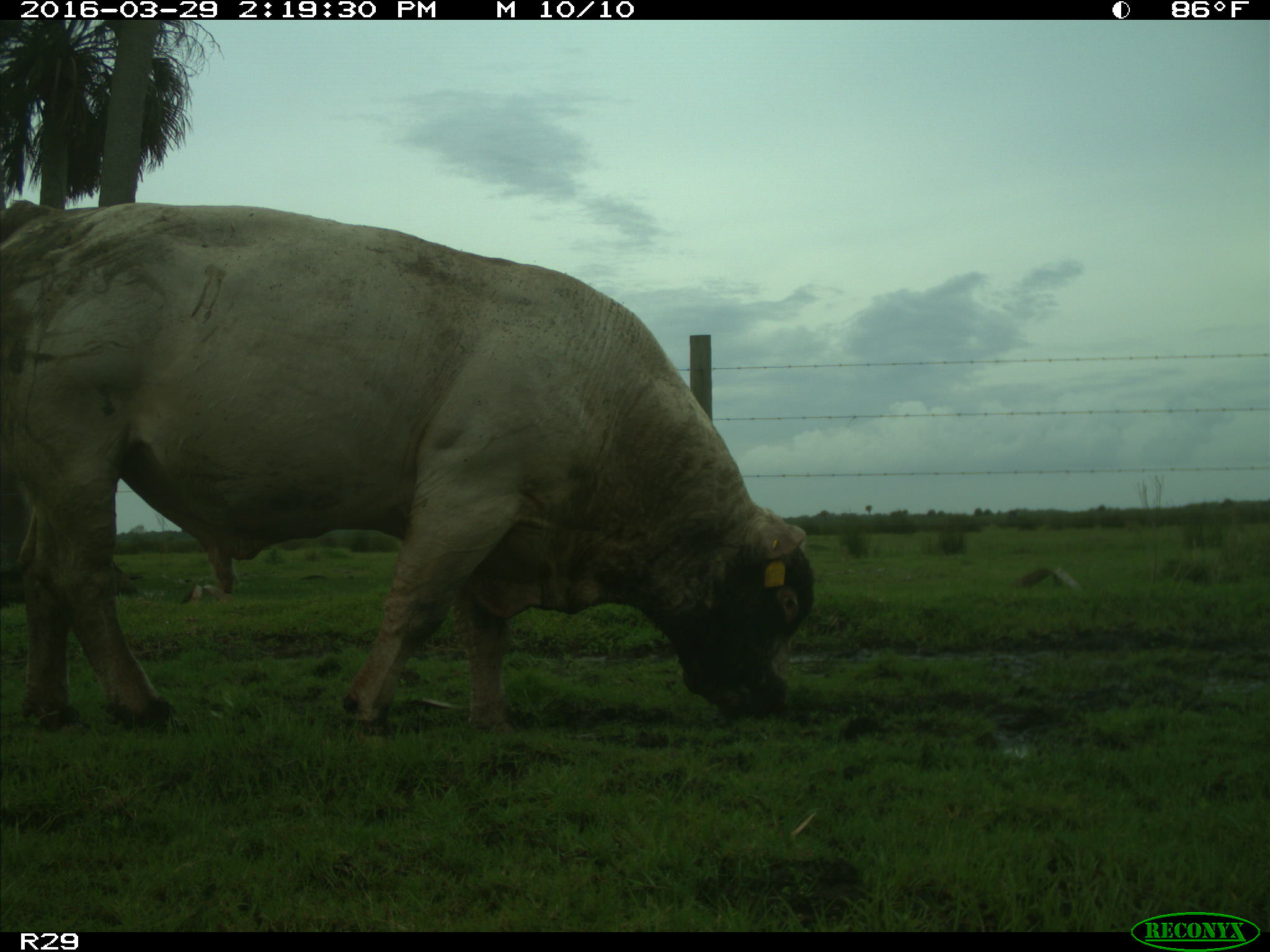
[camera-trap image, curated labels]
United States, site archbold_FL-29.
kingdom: Animalia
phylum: Chordata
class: Mammalia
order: Artiodactyla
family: Bovidae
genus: Bos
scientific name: Bos taurus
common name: domestic cow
Bos taurus (domestic cow).